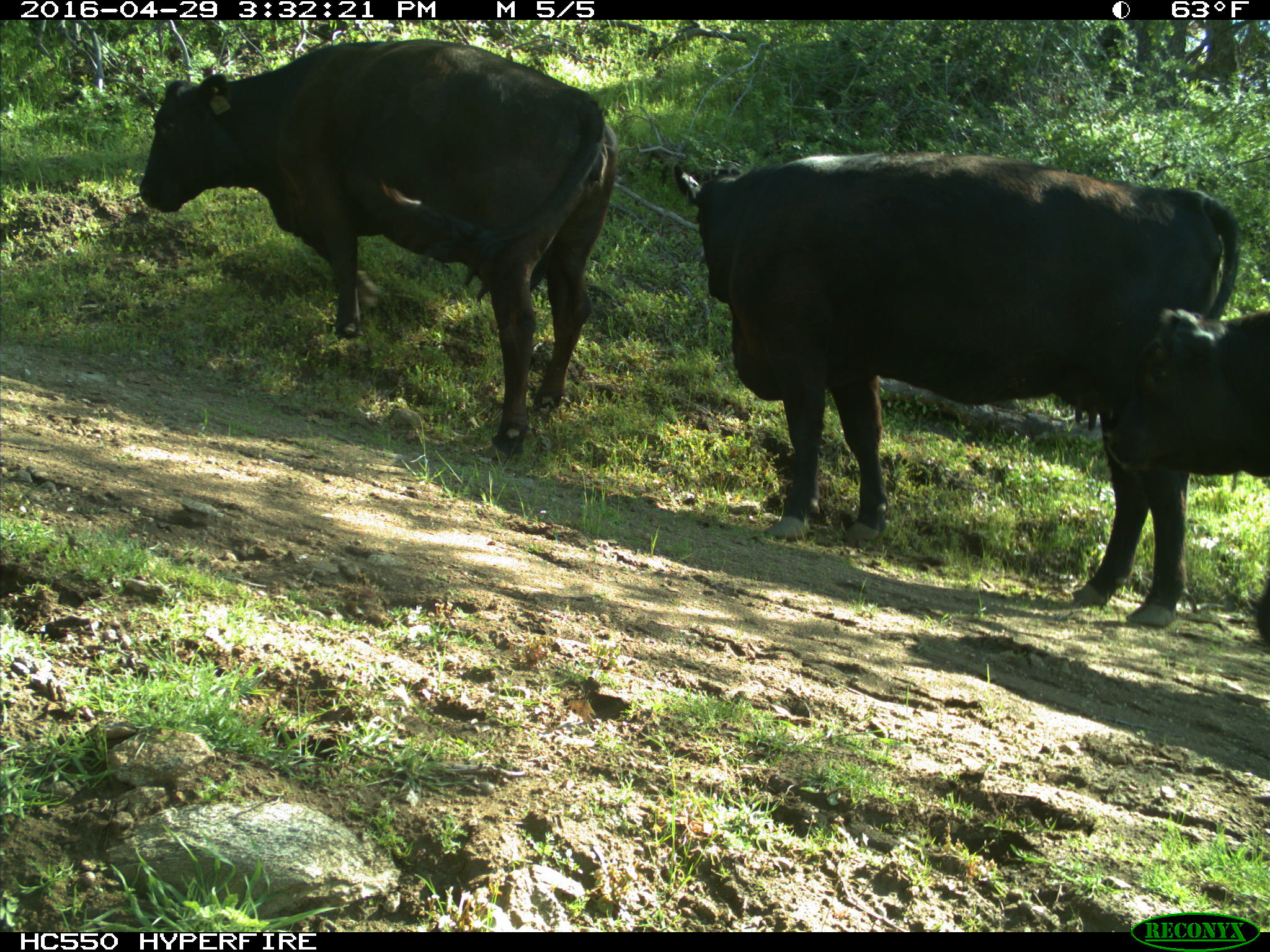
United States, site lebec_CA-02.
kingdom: Animalia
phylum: Chordata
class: Mammalia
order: Artiodactyla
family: Bovidae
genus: Bos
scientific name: Bos taurus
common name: domestic cow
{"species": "Bos taurus (domestic cow)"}